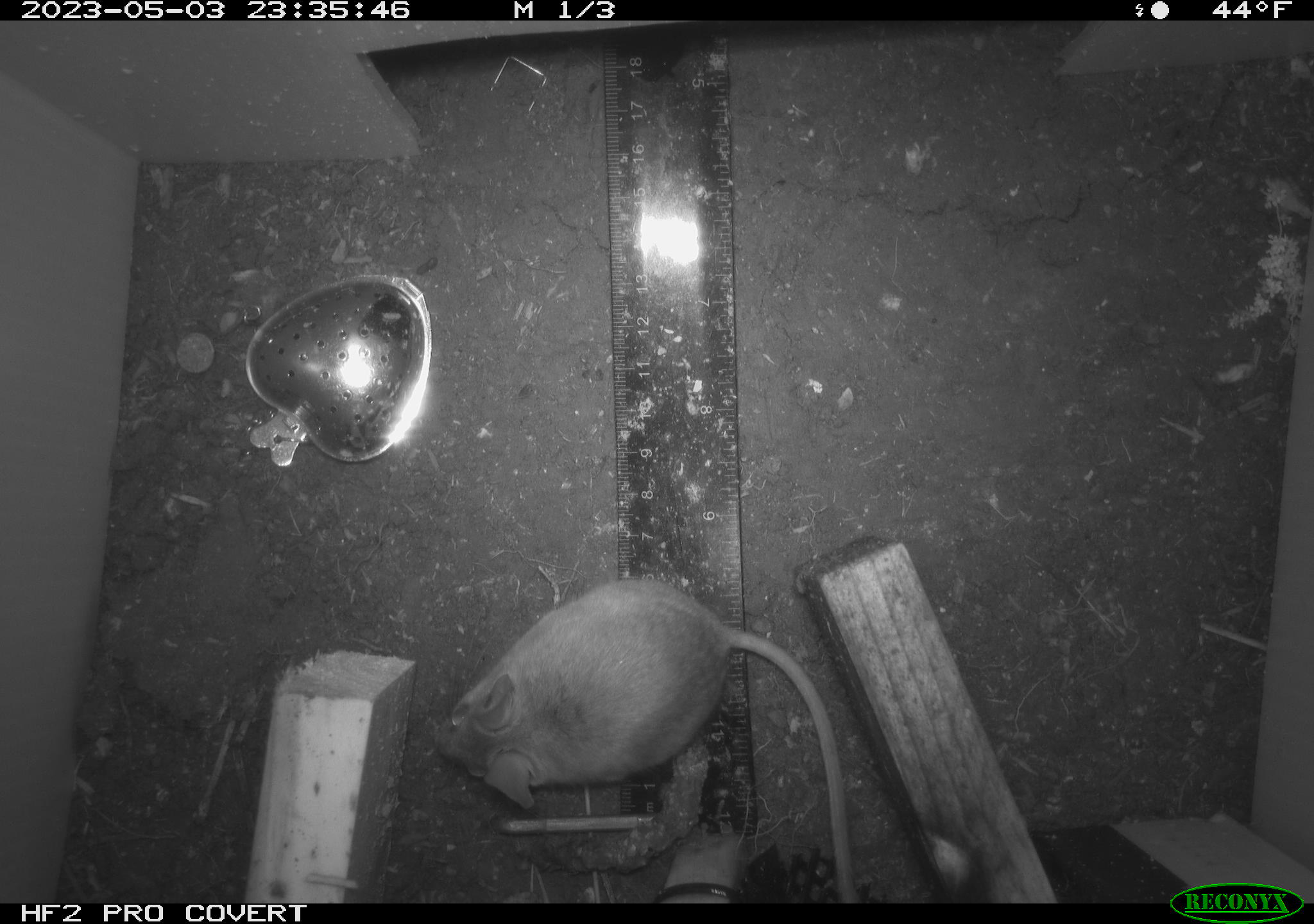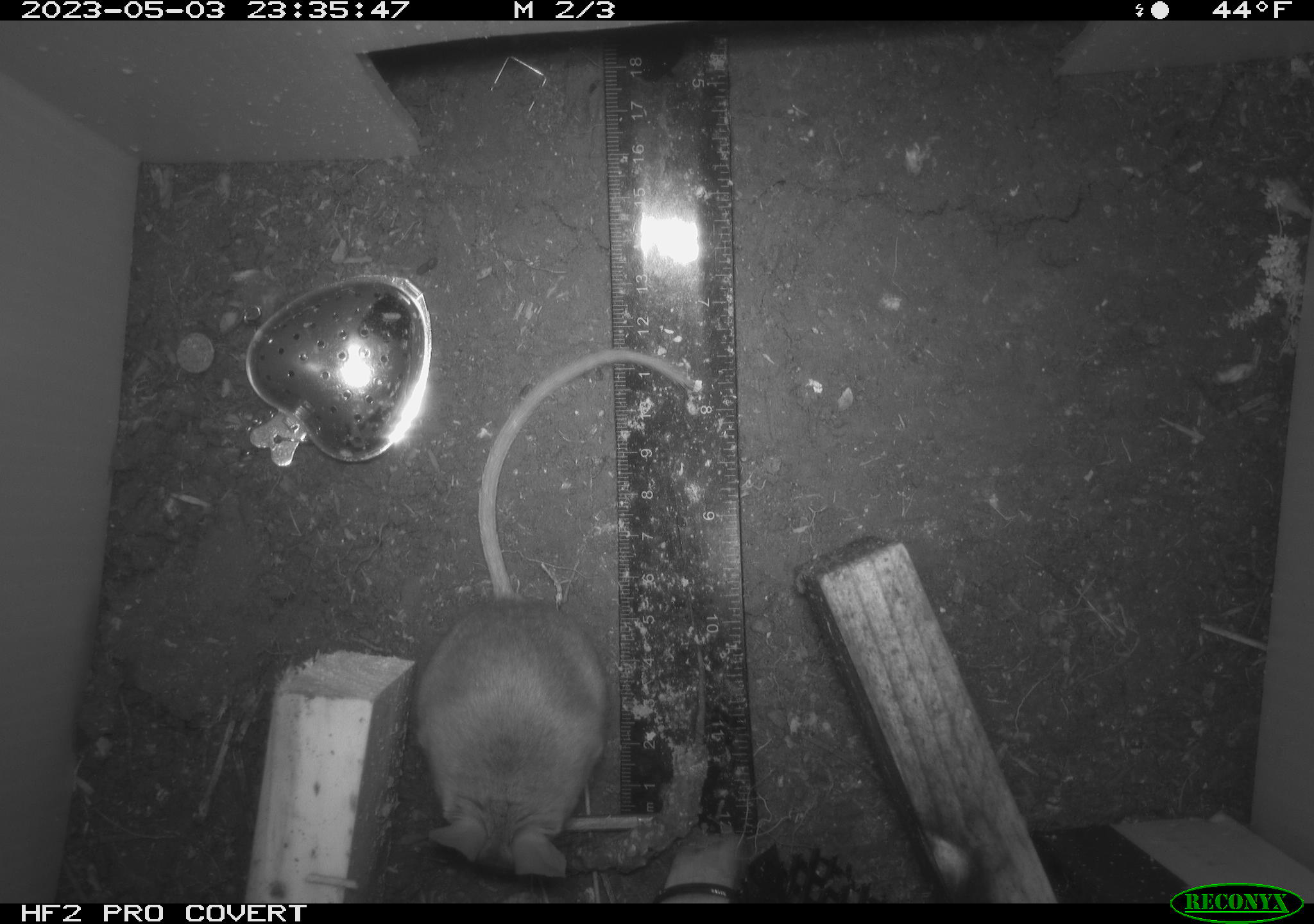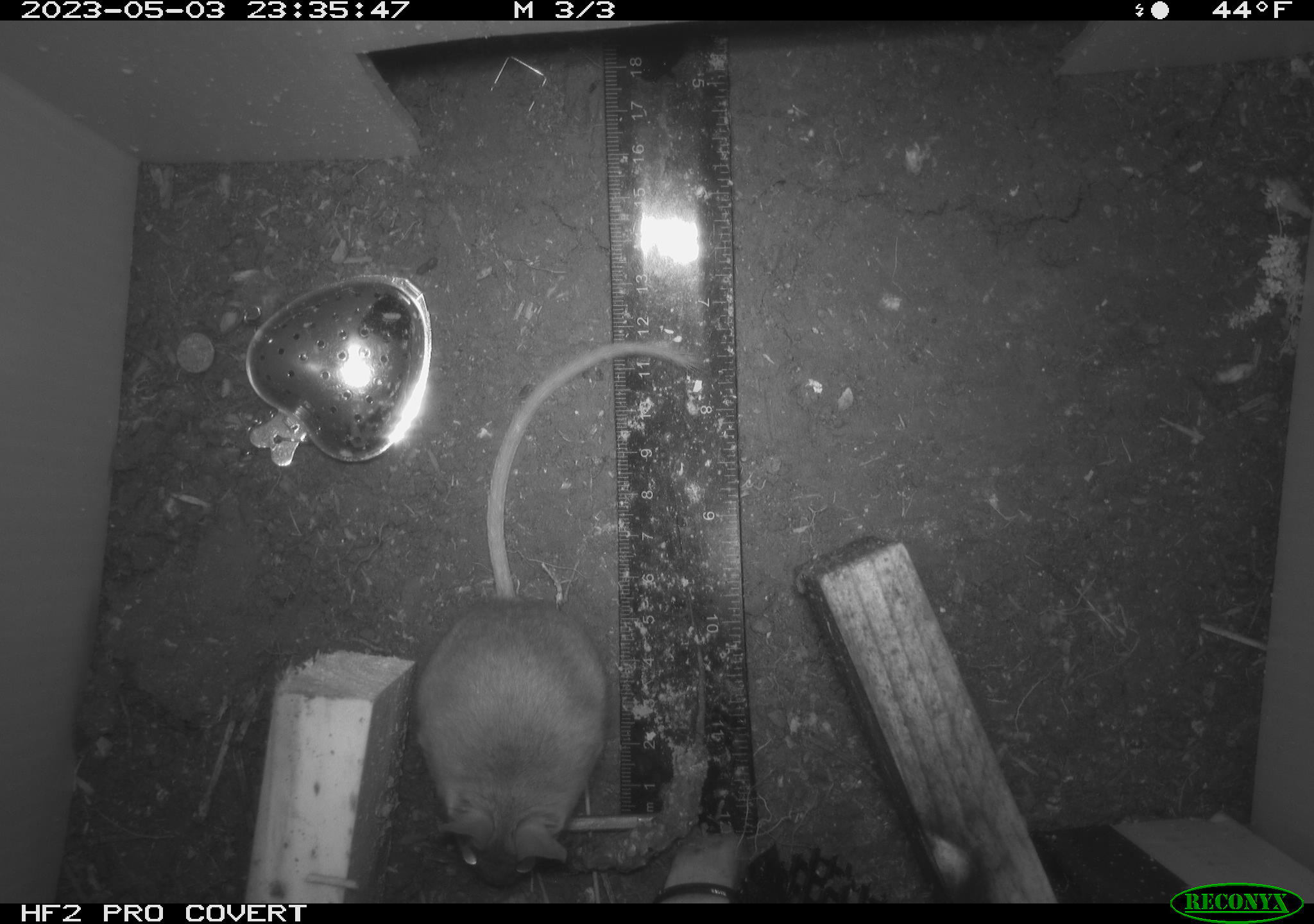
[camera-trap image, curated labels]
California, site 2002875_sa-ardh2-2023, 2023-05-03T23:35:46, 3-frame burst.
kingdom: Animalia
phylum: Chordata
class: Mammalia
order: Rodentia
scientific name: Rodentia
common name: mouse species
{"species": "mouse species (Rodentia)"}